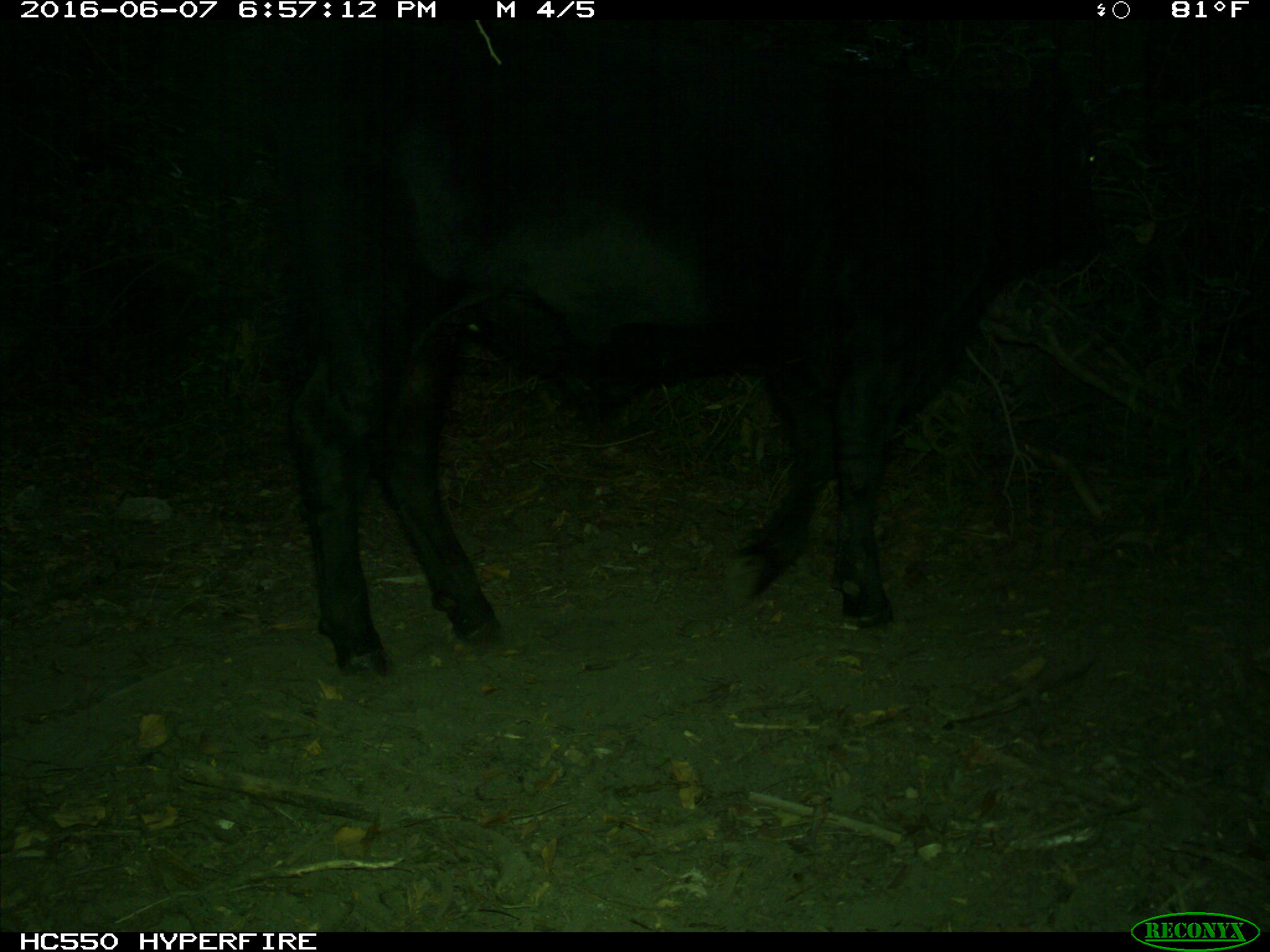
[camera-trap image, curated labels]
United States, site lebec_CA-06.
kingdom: Animalia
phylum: Chordata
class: Mammalia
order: Artiodactyla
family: Bovidae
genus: Bos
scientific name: Bos taurus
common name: domestic cow